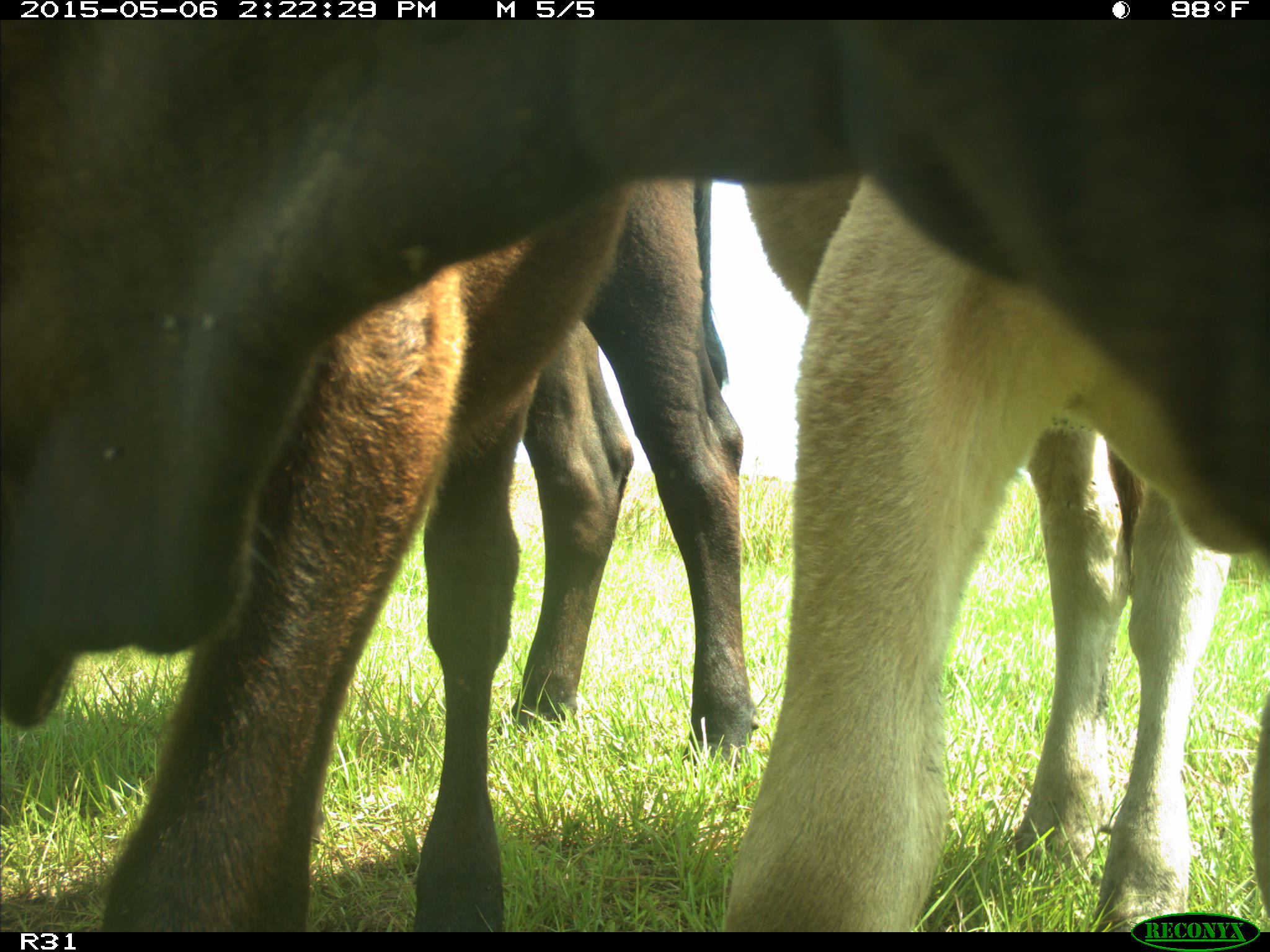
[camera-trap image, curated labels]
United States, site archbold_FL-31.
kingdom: Animalia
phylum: Chordata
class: Mammalia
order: Artiodactyla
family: Bovidae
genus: Bos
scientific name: Bos taurus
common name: domestic cow